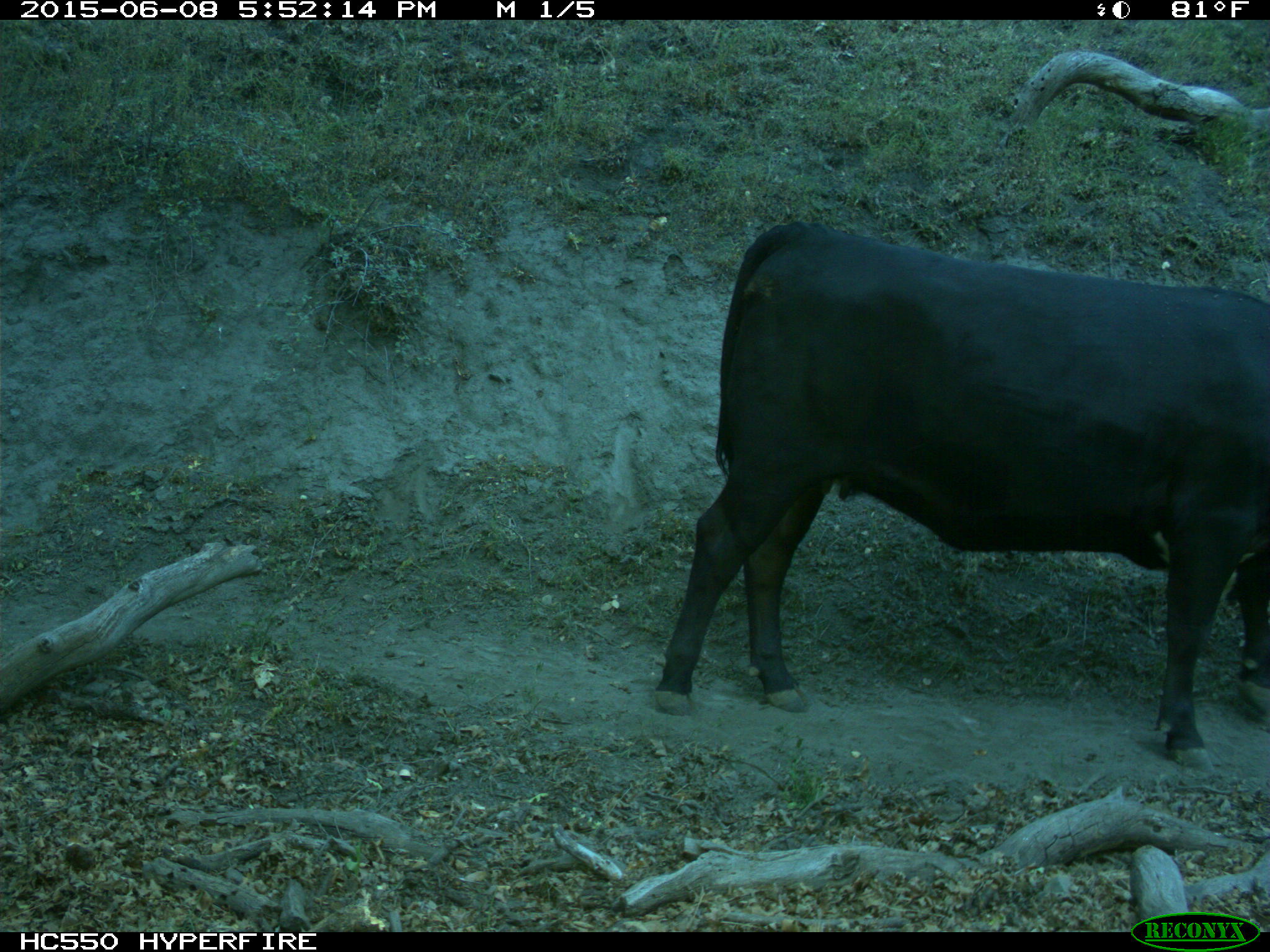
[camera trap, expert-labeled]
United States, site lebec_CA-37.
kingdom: Animalia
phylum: Chordata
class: Mammalia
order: Artiodactyla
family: Bovidae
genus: Bos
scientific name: Bos taurus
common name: domestic cow